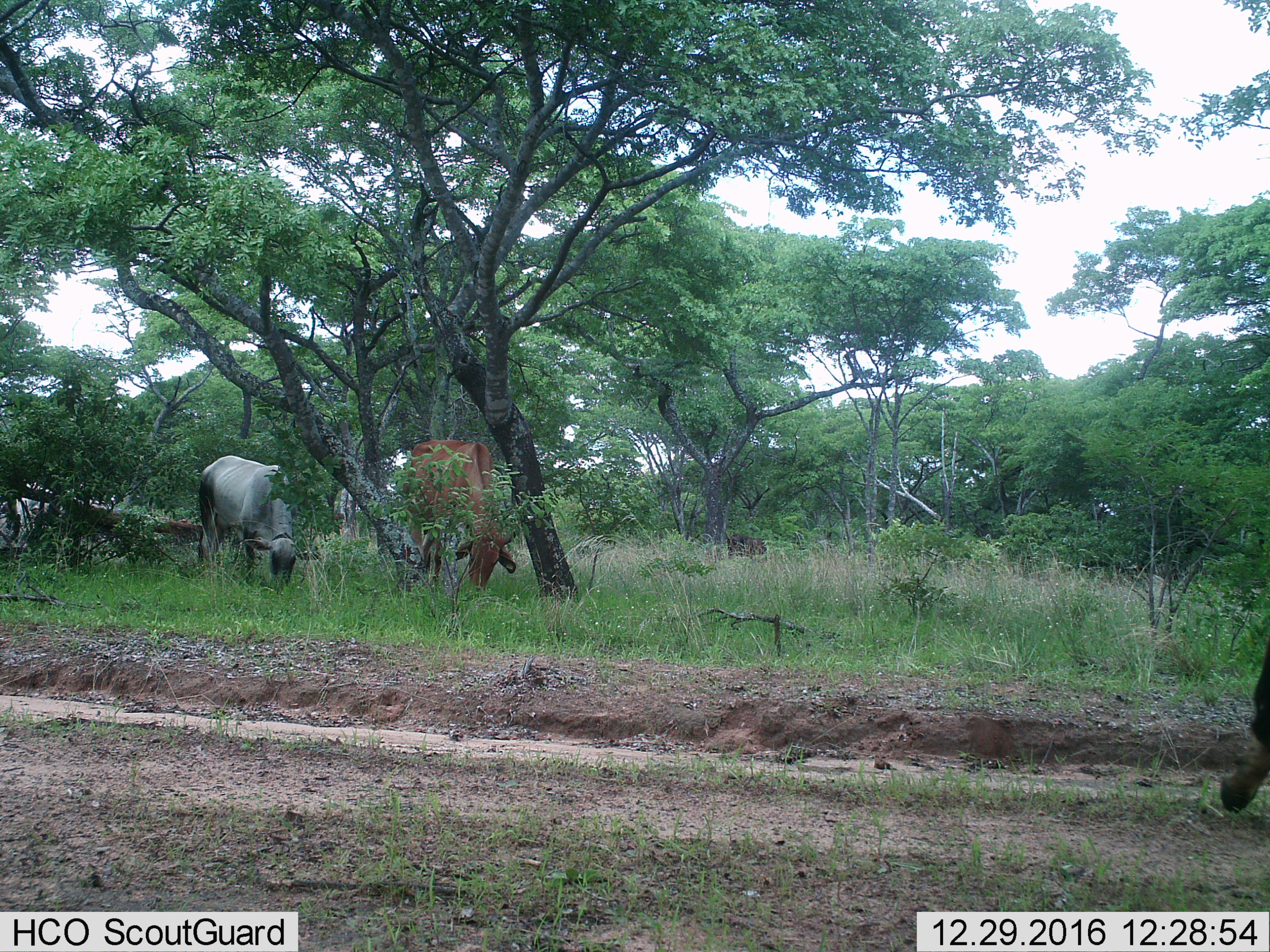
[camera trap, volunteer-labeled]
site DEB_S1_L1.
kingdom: Animalia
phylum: Chordata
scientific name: Vertebrata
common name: domestic animal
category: domesticanimal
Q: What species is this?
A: Domesticanimal (domestic animal) (Vertebrata).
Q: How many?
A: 4.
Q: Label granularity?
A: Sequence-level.